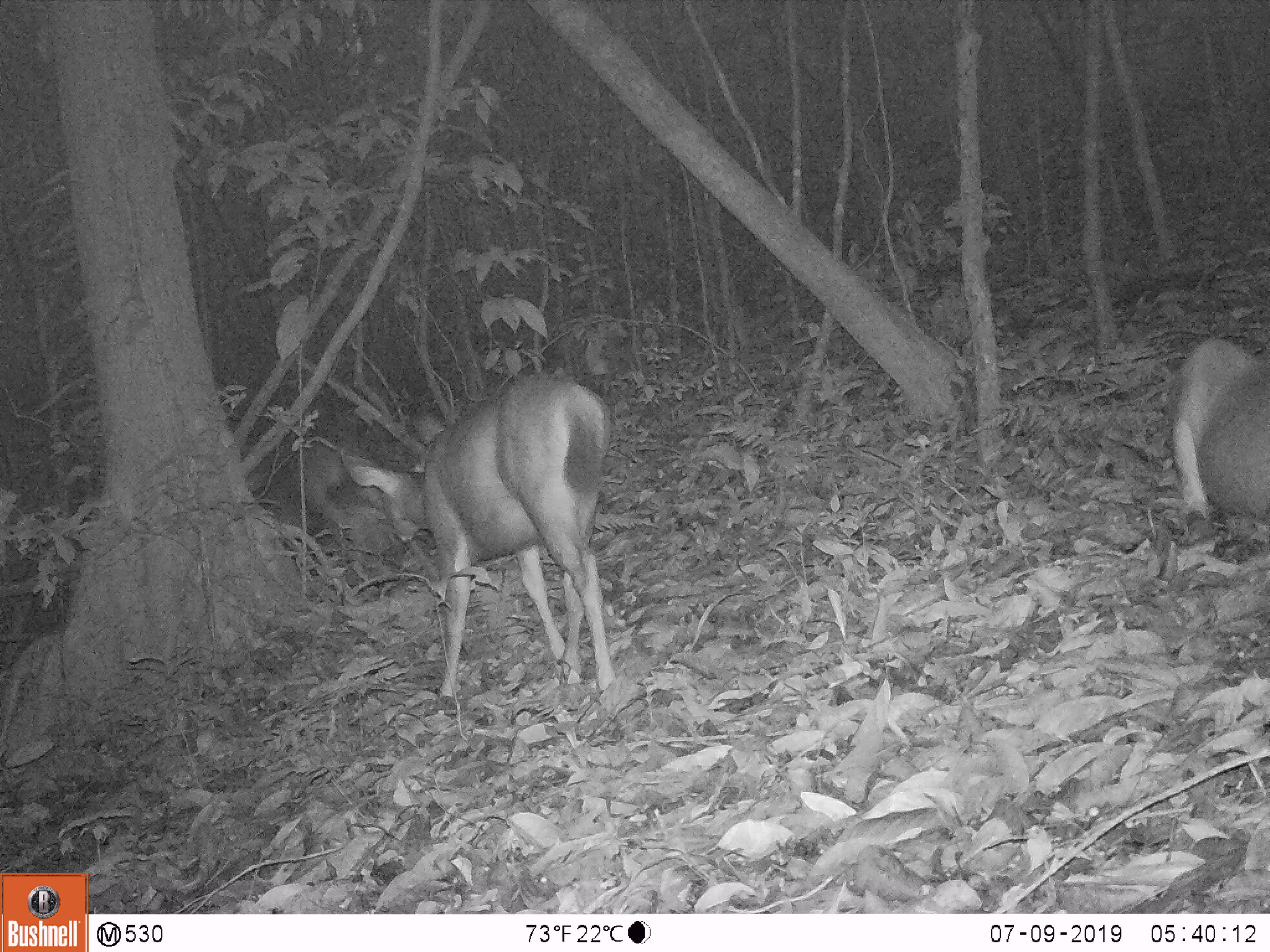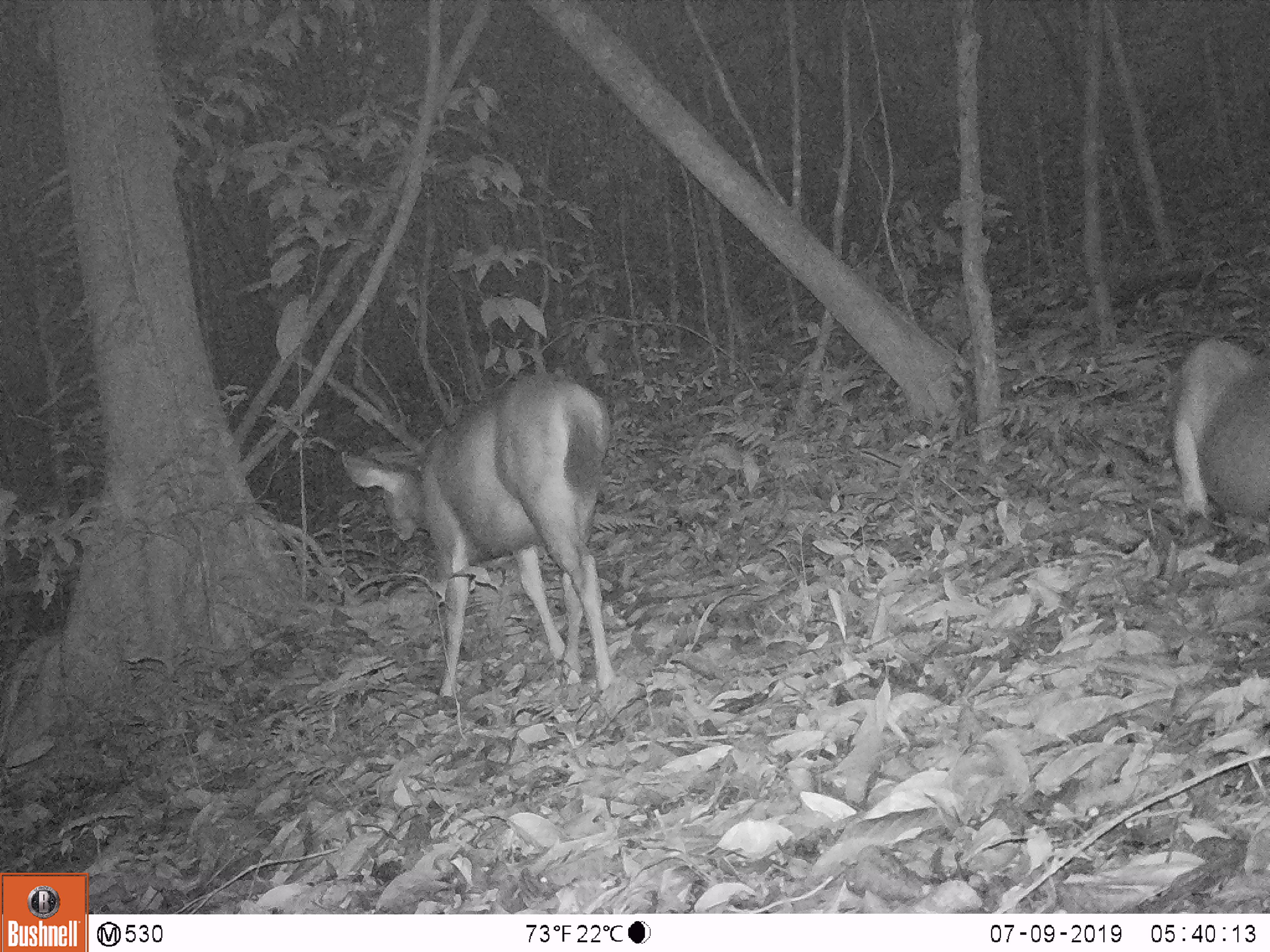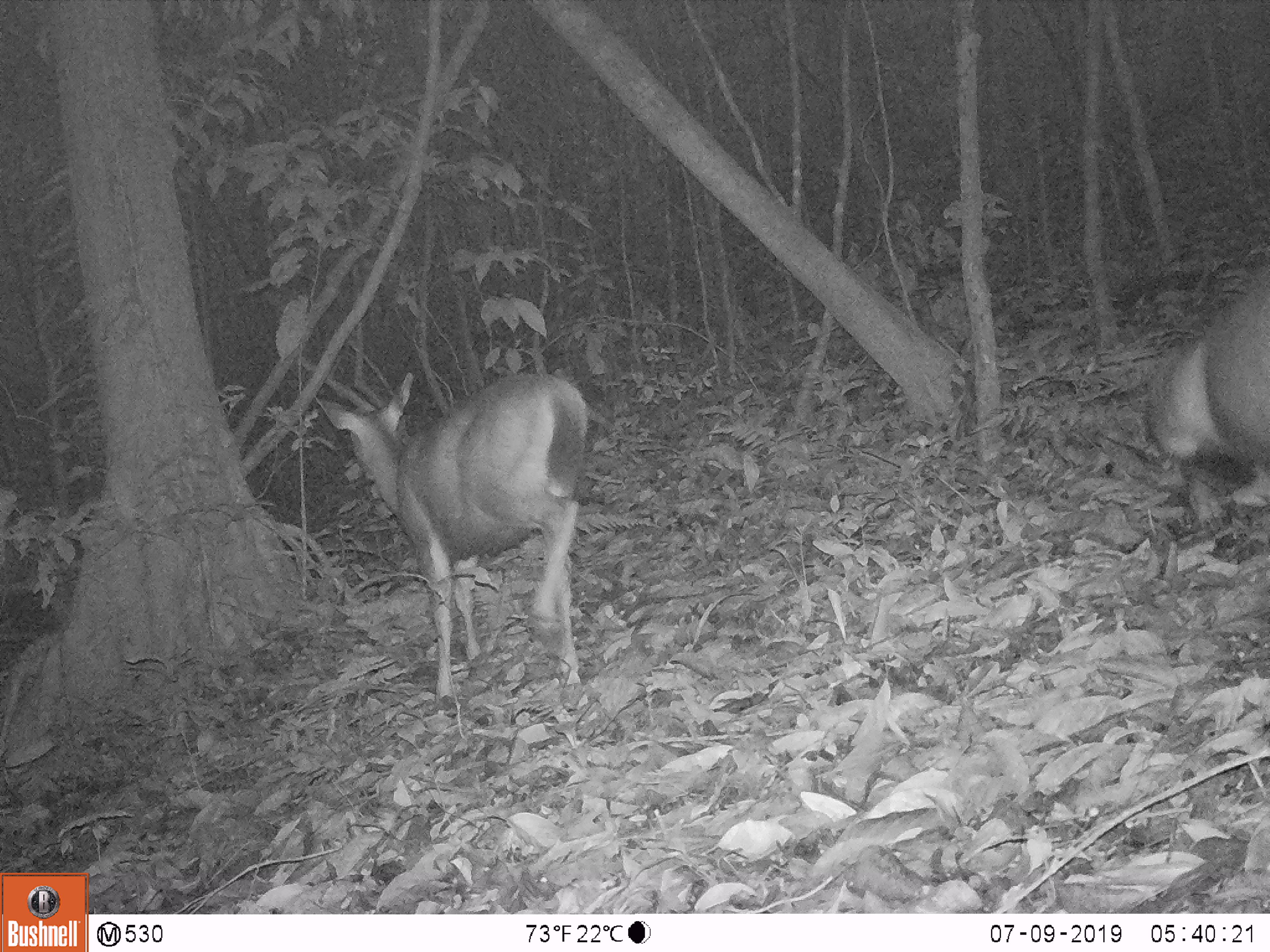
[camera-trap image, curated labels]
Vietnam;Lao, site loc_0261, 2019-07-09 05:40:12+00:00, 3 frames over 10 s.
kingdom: Animalia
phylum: Chordata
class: Mammalia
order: Artiodactyla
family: Cervidae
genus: Rusa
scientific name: Rusa unicolor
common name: sambar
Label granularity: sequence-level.